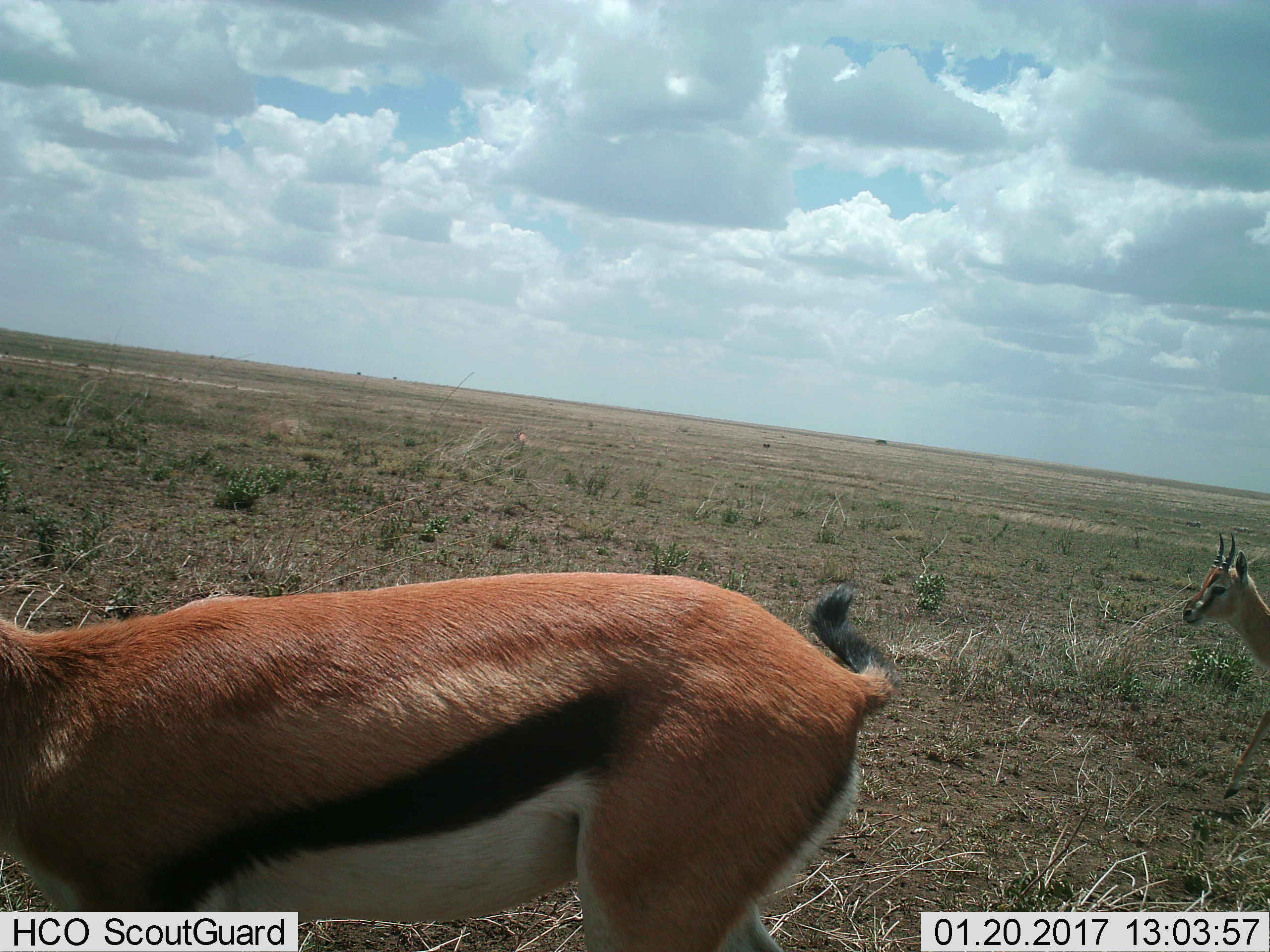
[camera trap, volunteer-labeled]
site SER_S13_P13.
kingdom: Animalia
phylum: Chordata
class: Mammalia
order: Artiodactyla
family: Bovidae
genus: Eudorcas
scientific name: Eudorcas thomsonii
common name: thomson's gazelle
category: gazellethomsons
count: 2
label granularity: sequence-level